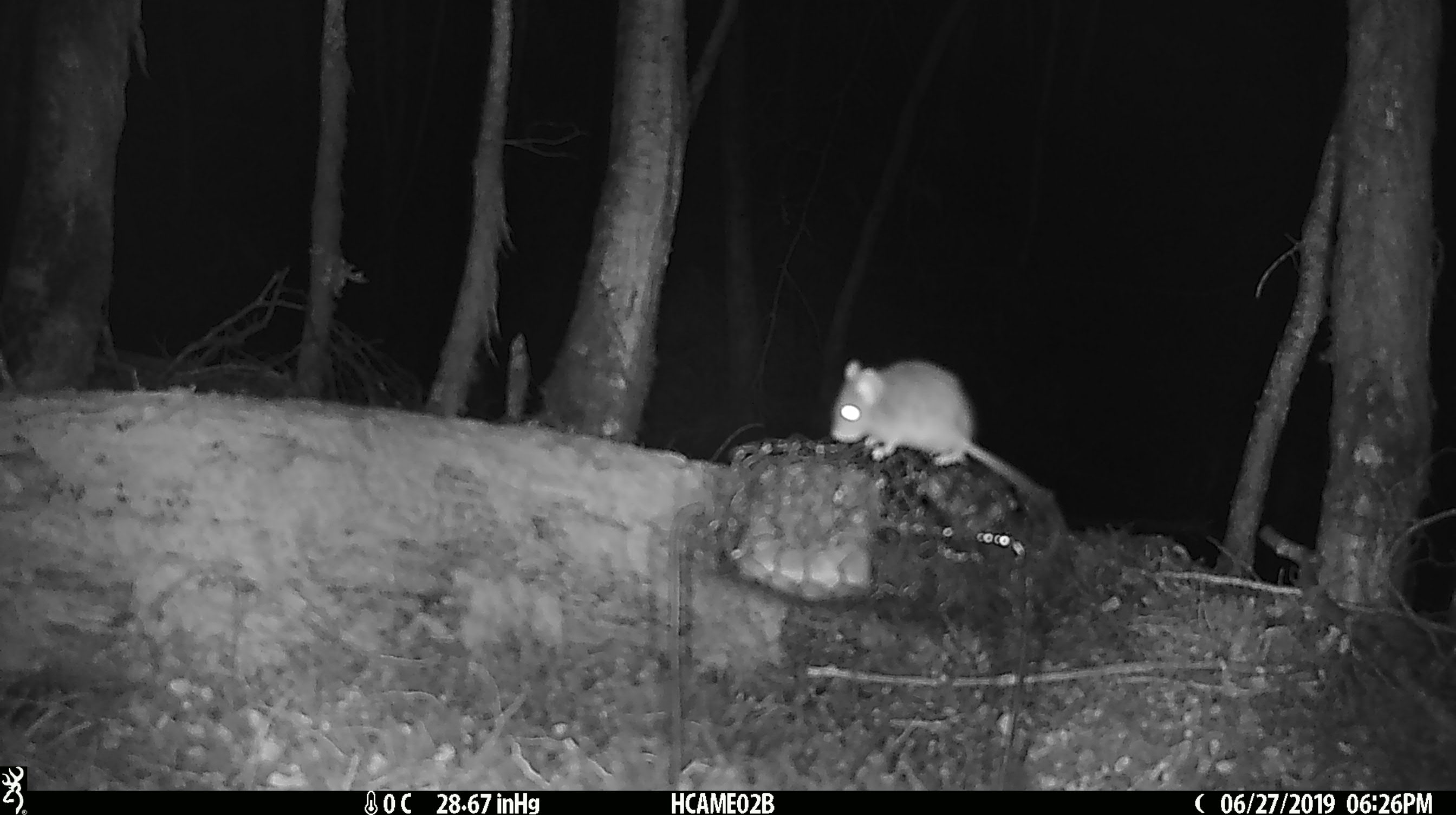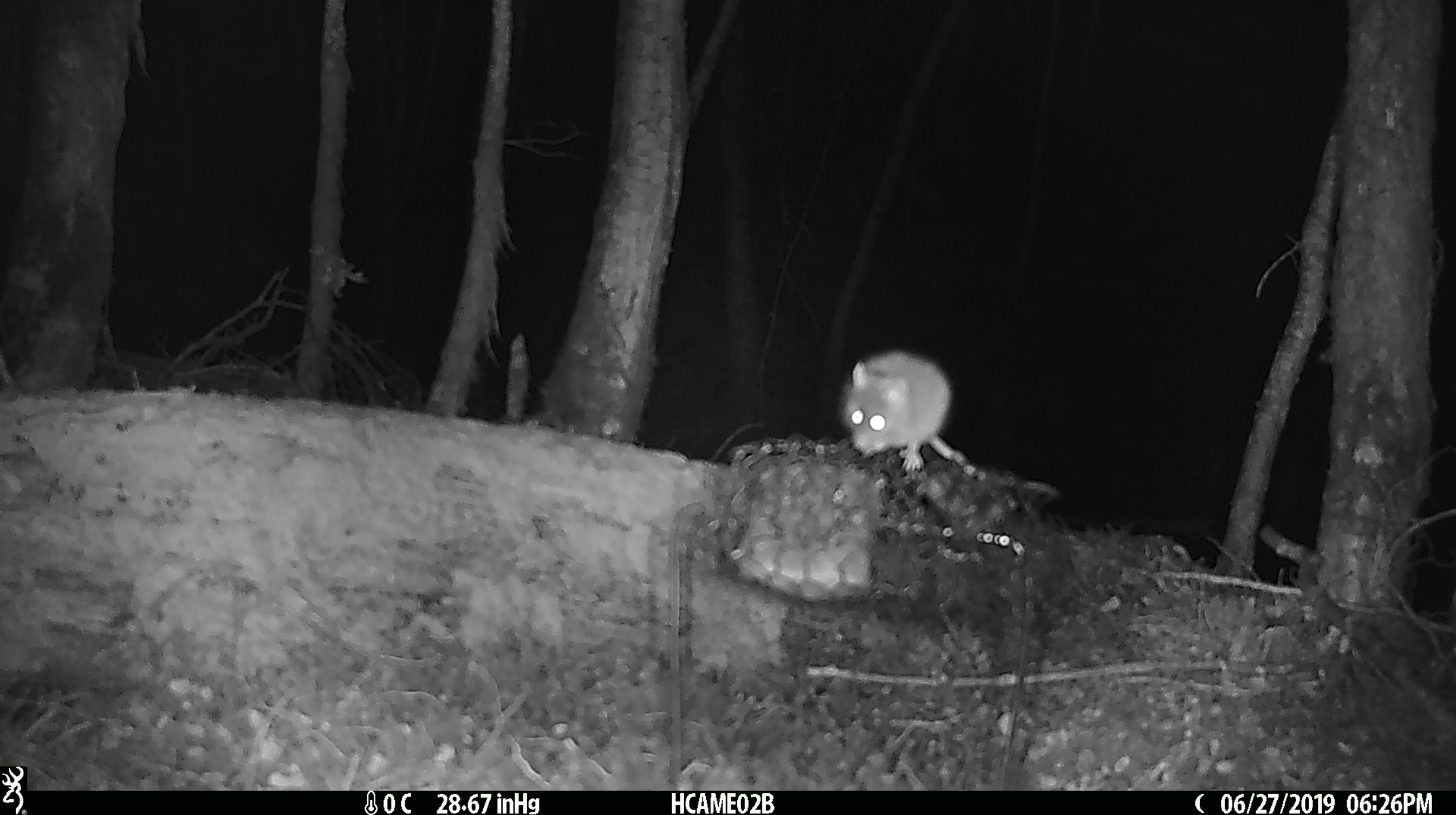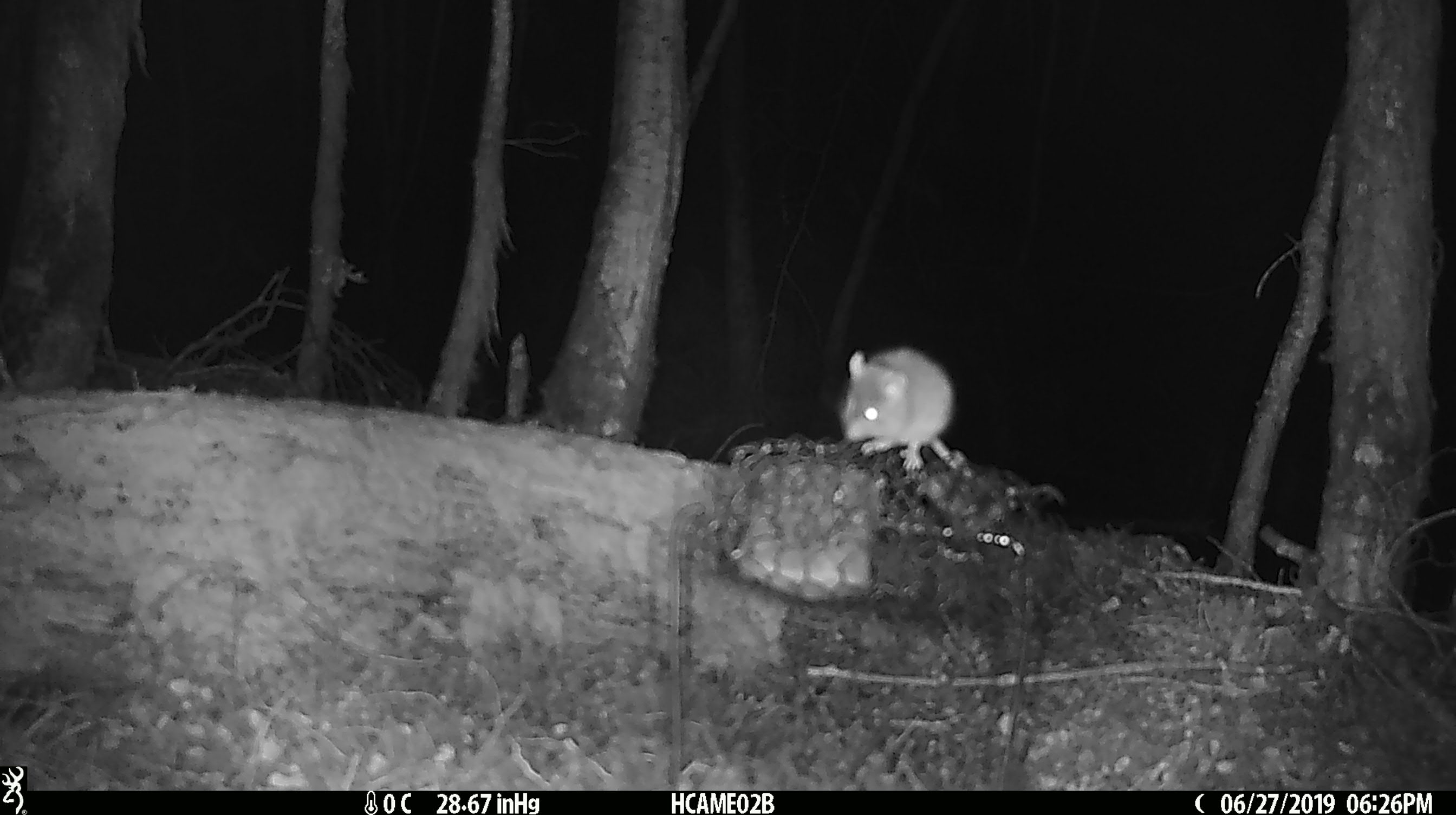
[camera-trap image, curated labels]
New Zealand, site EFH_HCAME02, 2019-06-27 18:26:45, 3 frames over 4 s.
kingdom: Animalia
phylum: Chordata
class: Mammalia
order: Rodentia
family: Muridae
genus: Mus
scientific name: Mus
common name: mouse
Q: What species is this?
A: Mouse (Mus).